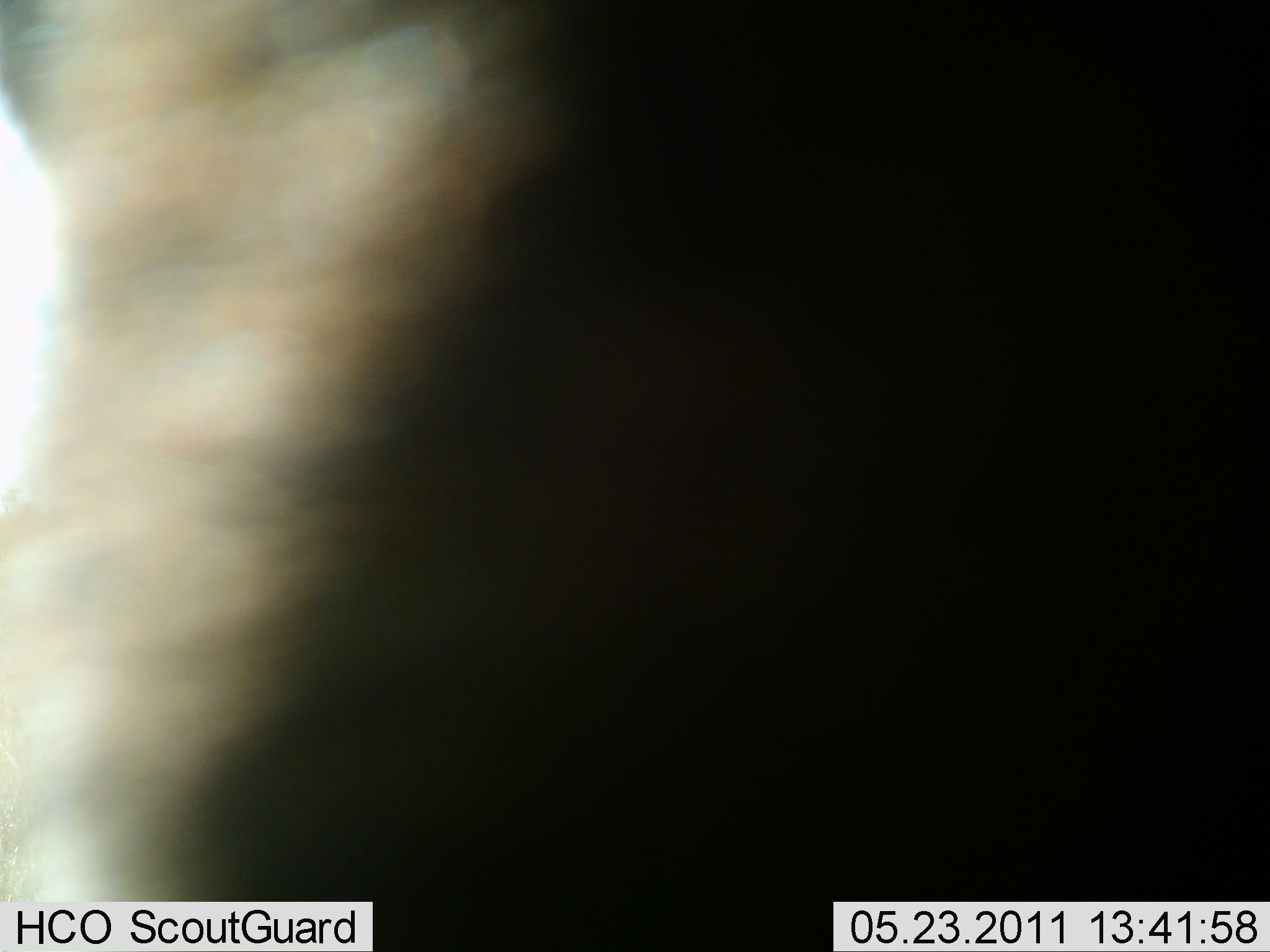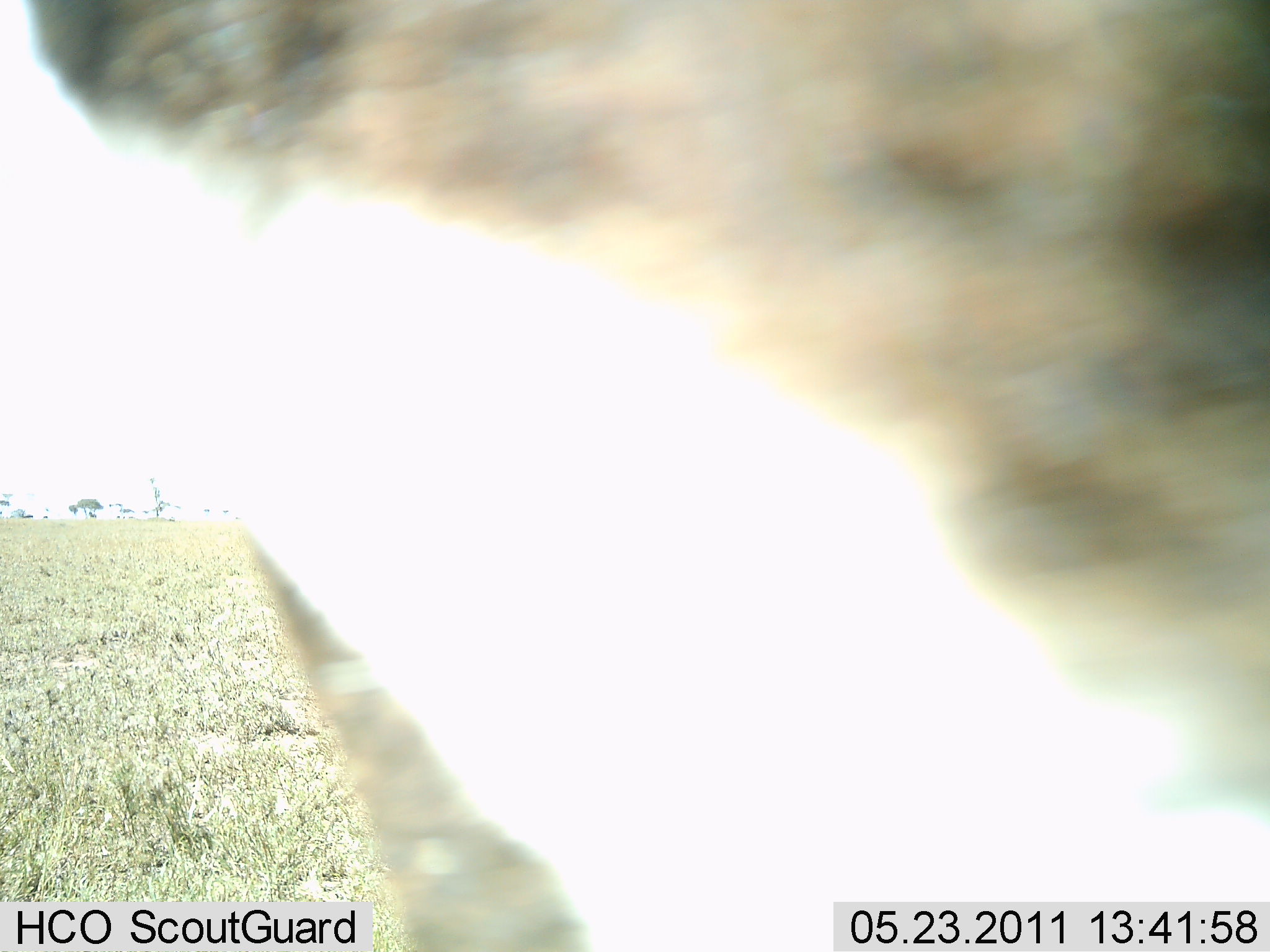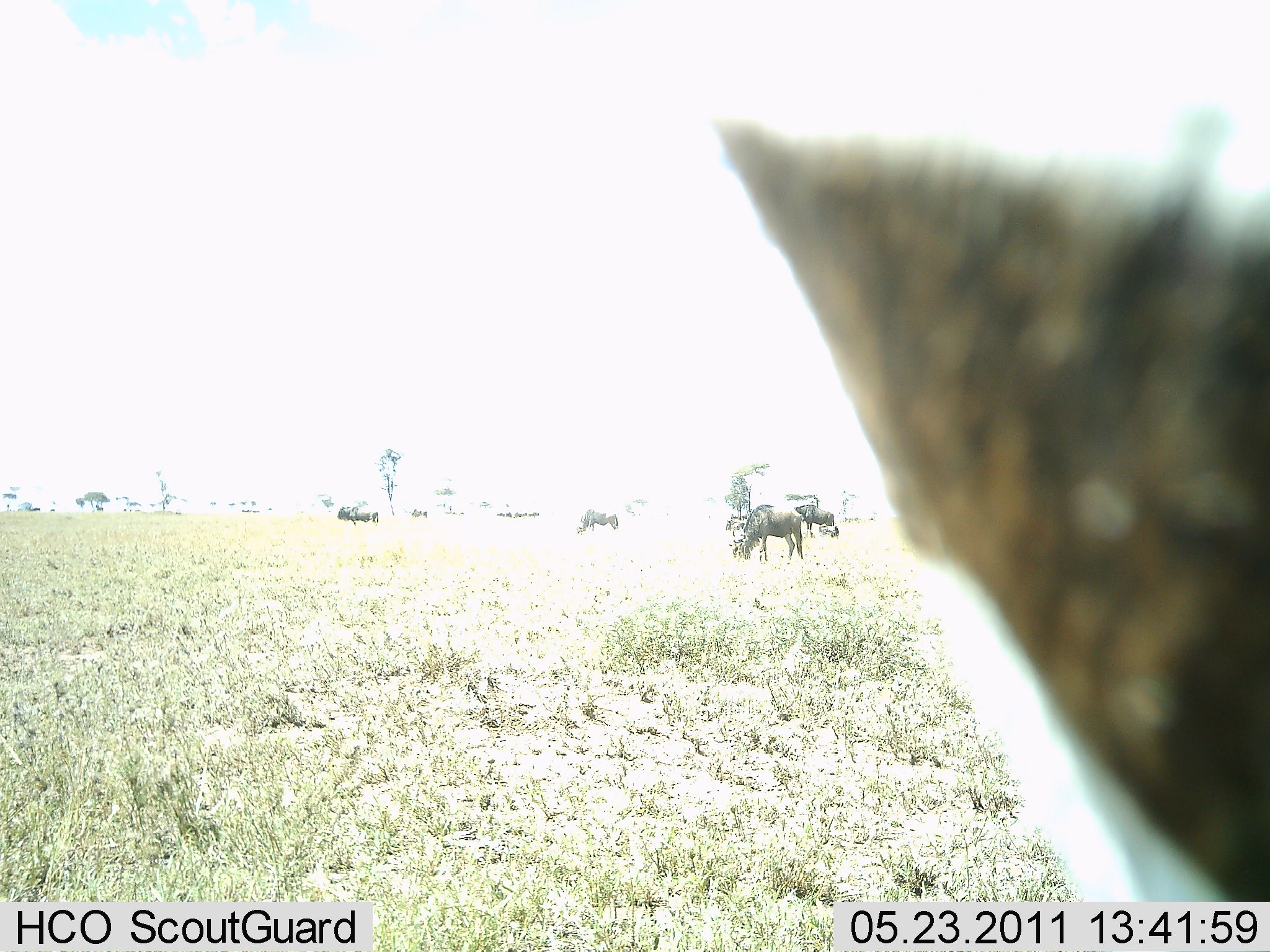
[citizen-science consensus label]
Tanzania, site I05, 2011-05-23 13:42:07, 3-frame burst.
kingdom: Animalia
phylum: Chordata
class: Mammalia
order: Artiodactyla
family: Bovidae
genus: Connochaetes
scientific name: Connochaetes taurinus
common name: blue wildebeest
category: wildebeest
Wildebeest (blue wildebeest) (Connochaetes taurinus), count 6. Behavior (volunteer vote fractions): standing 58%, resting 0%, moving 25%, interacting 0%. Young present (vote fraction): 0%. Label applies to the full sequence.